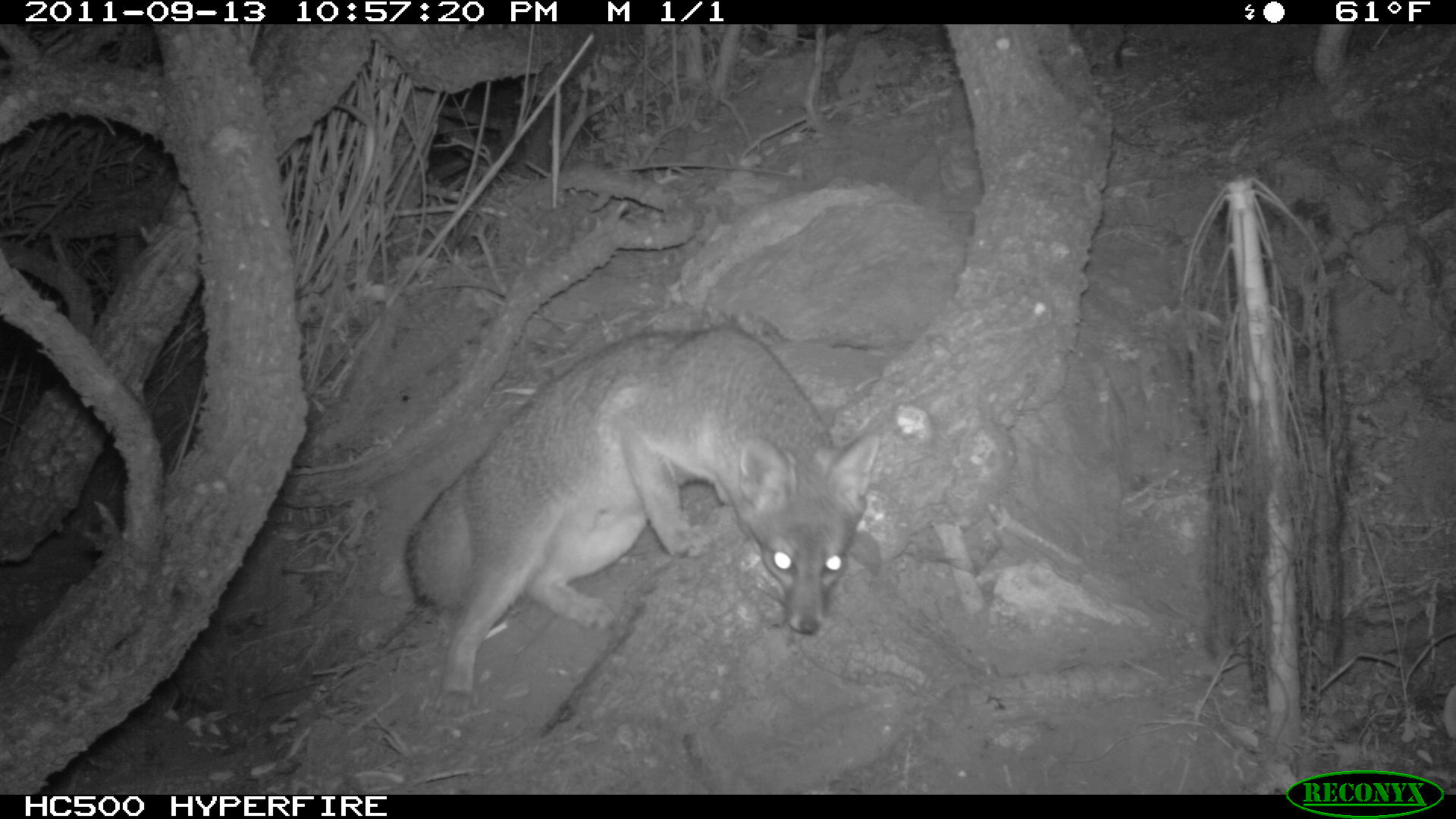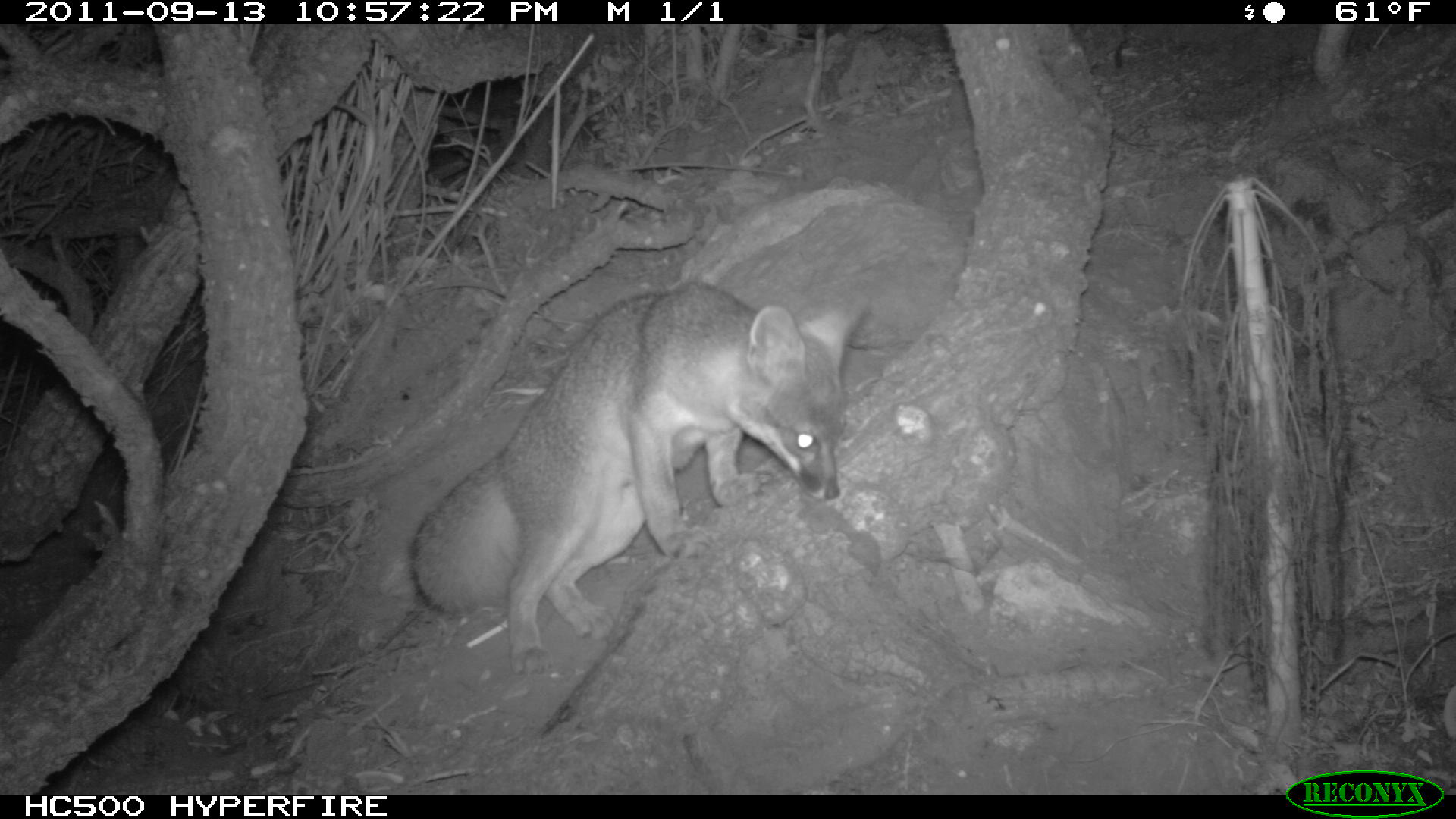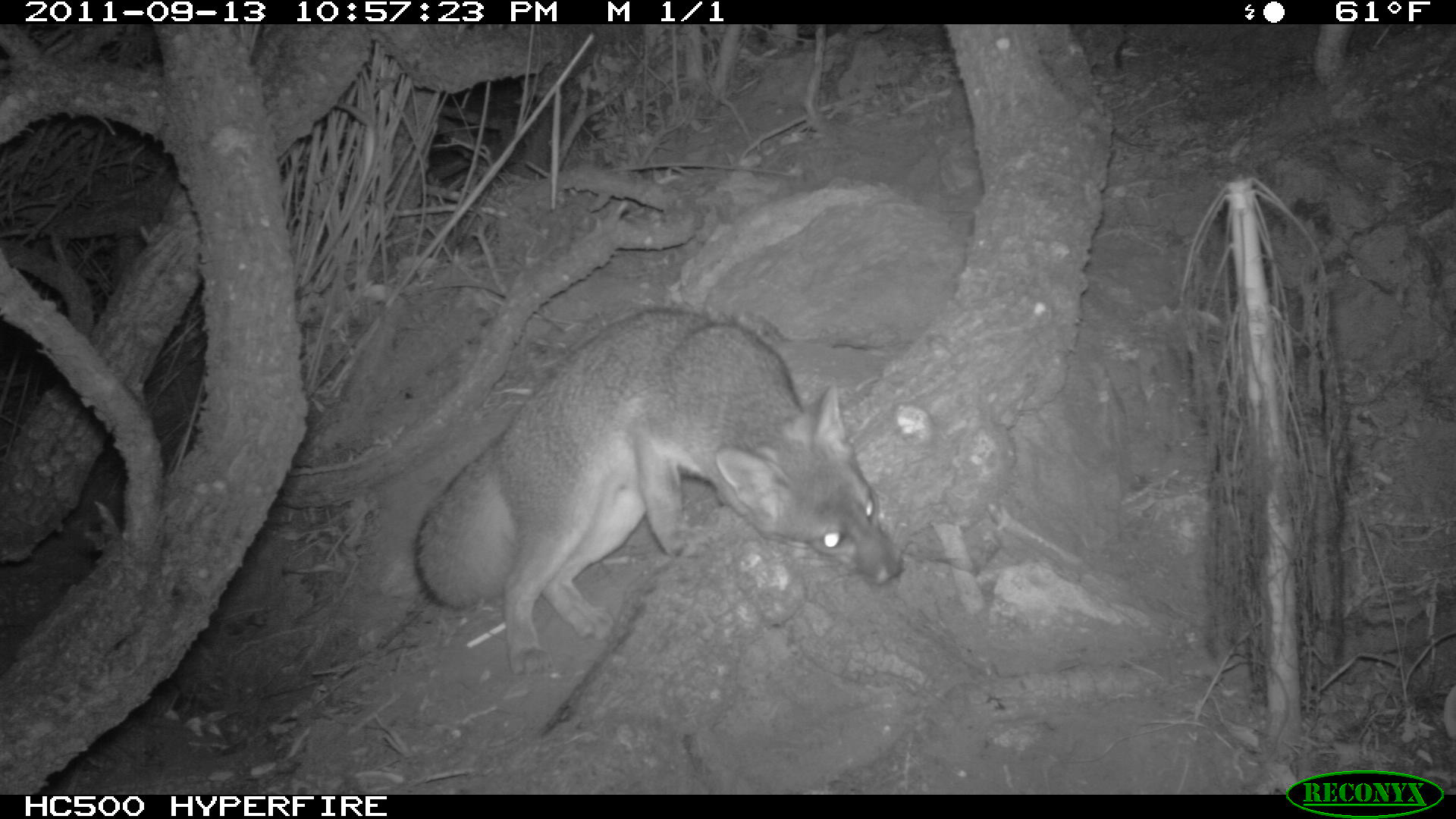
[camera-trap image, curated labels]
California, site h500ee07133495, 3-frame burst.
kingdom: Animalia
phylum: Chordata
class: Mammalia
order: Carnivora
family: Canidae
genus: Urocyon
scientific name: Urocyon littoralis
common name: island fox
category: fox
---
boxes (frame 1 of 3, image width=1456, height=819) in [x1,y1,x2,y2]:
fox: [402,321,877,721]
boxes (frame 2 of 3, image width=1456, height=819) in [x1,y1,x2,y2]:
fox: [408,281,874,673]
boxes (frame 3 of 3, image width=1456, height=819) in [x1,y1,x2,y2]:
fox: [413,306,904,675]